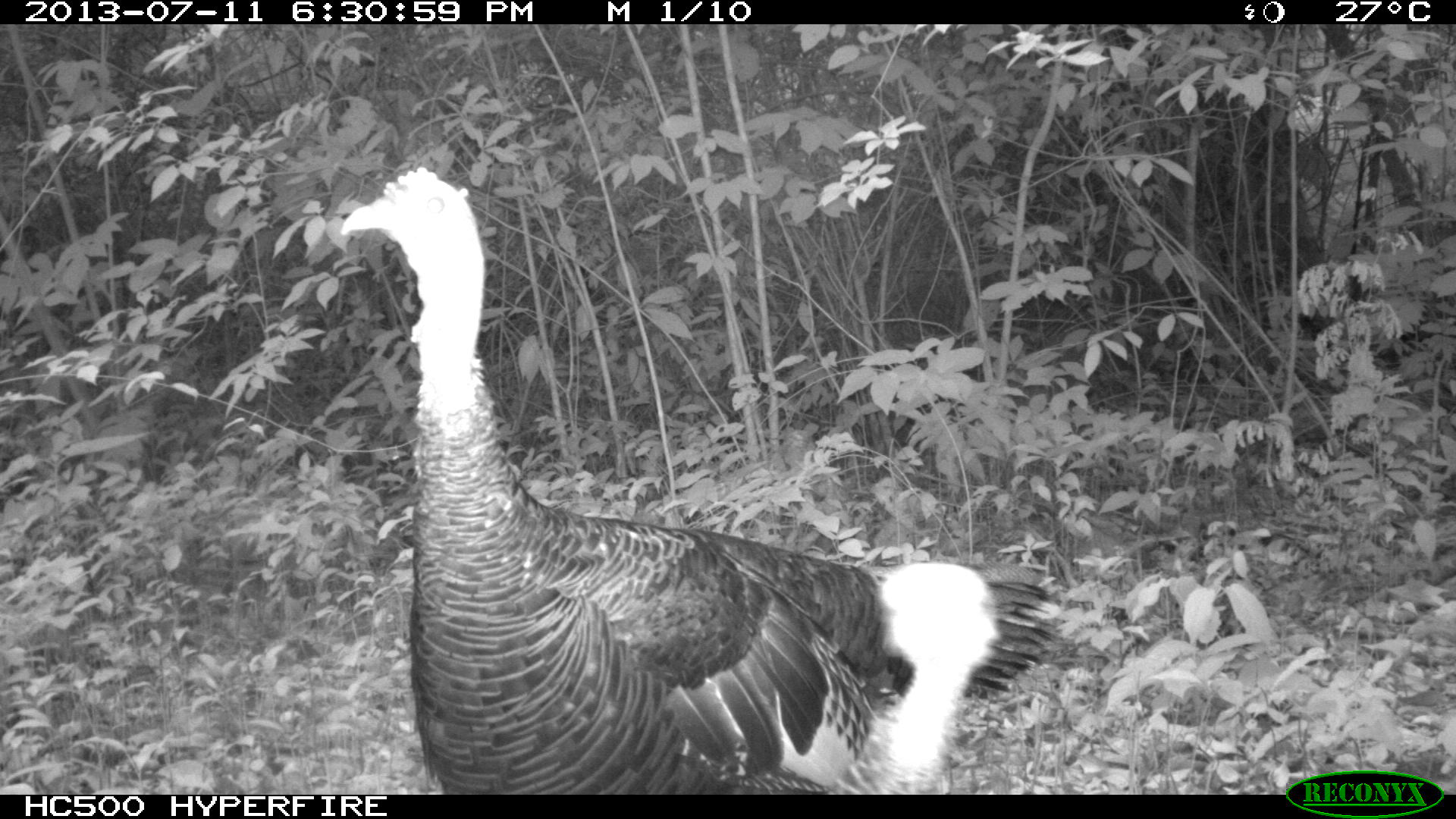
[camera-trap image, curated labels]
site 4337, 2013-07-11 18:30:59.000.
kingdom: Animalia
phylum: Chordata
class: Aves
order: Galliformes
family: Phasianidae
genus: Meleagris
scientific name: Meleagris ocellata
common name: ocellated turkey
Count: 4.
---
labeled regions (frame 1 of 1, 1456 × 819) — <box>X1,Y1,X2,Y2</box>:
meleagris ocellata: <box>337,163,1057,791</box>